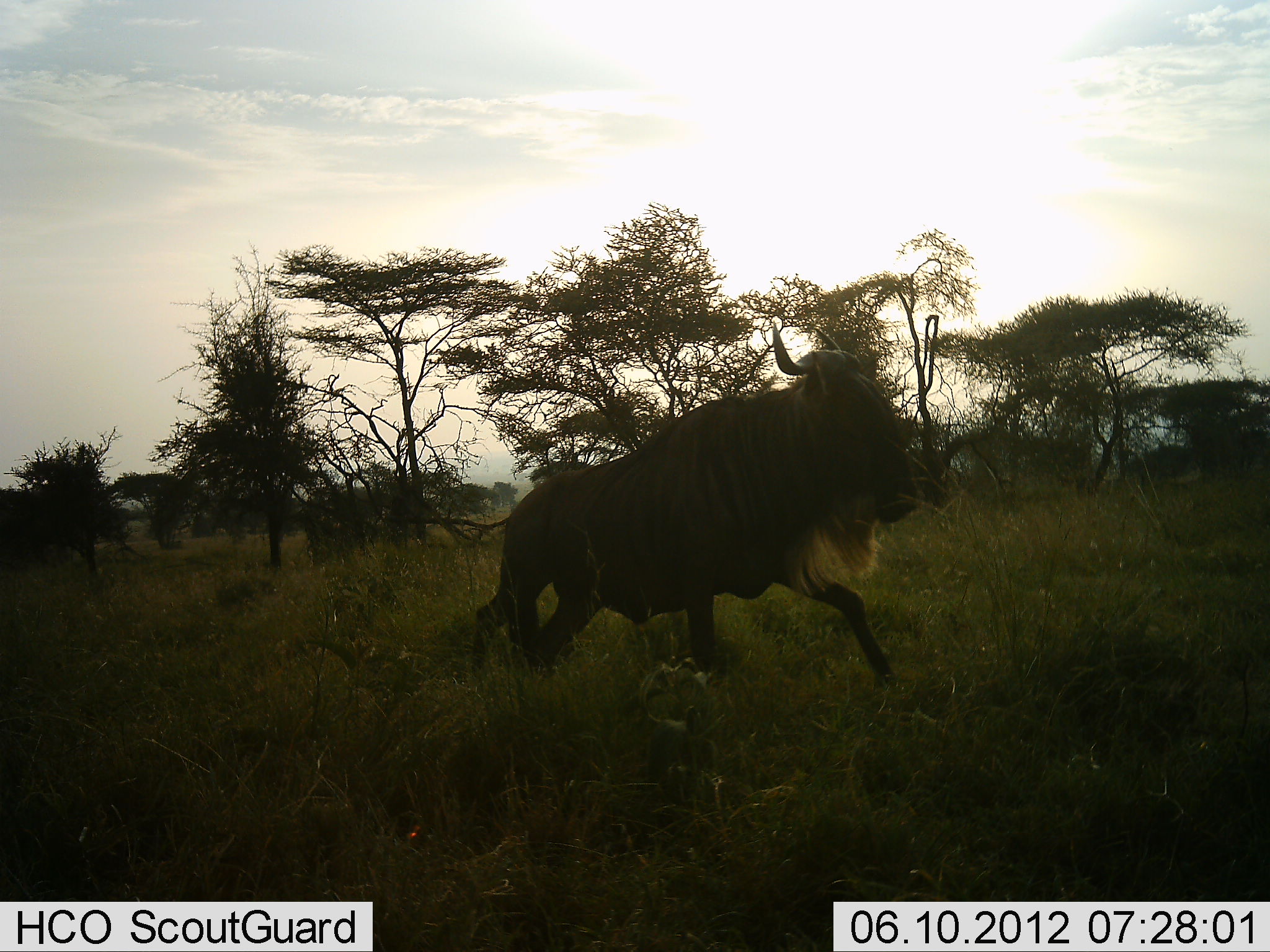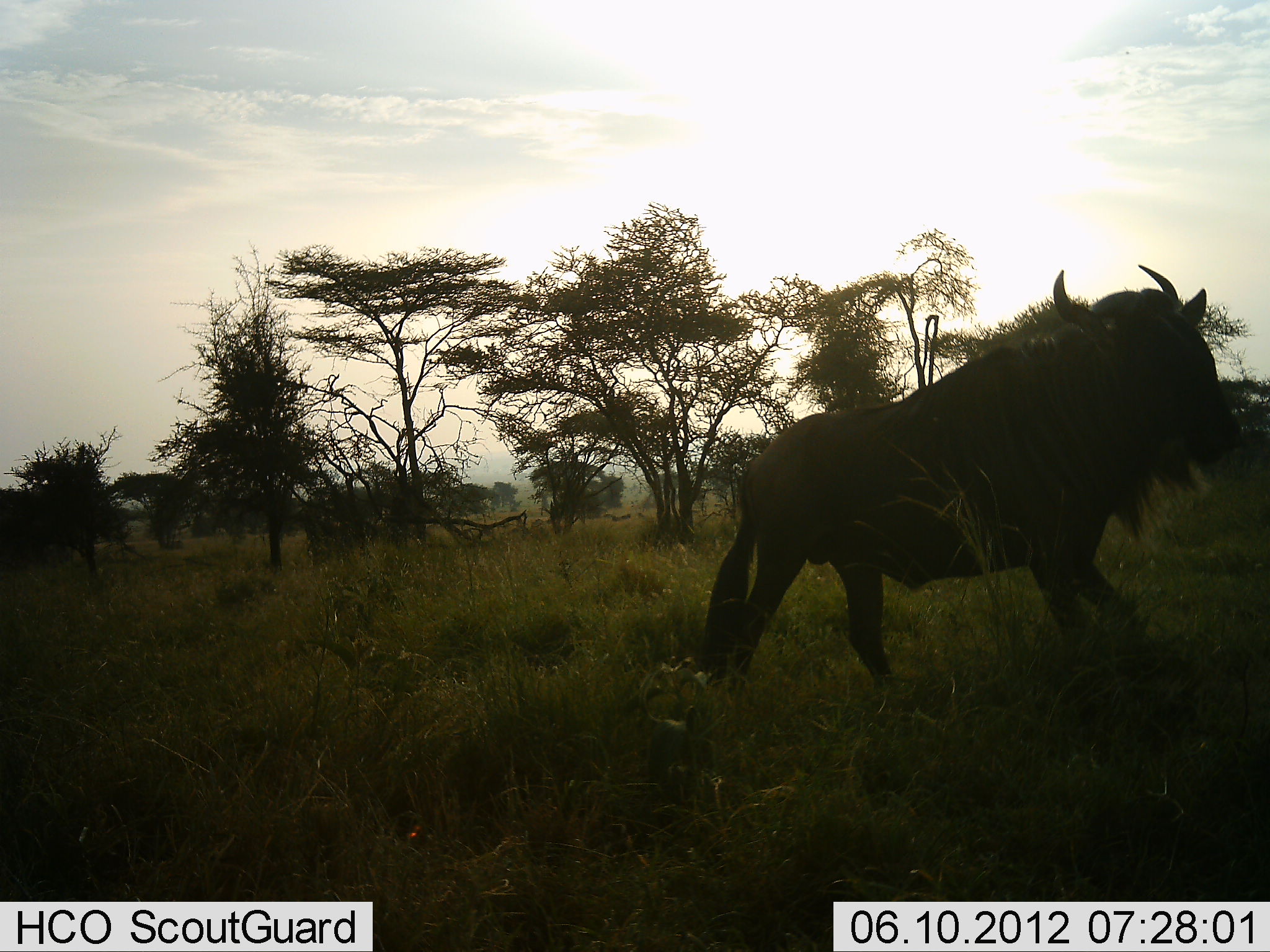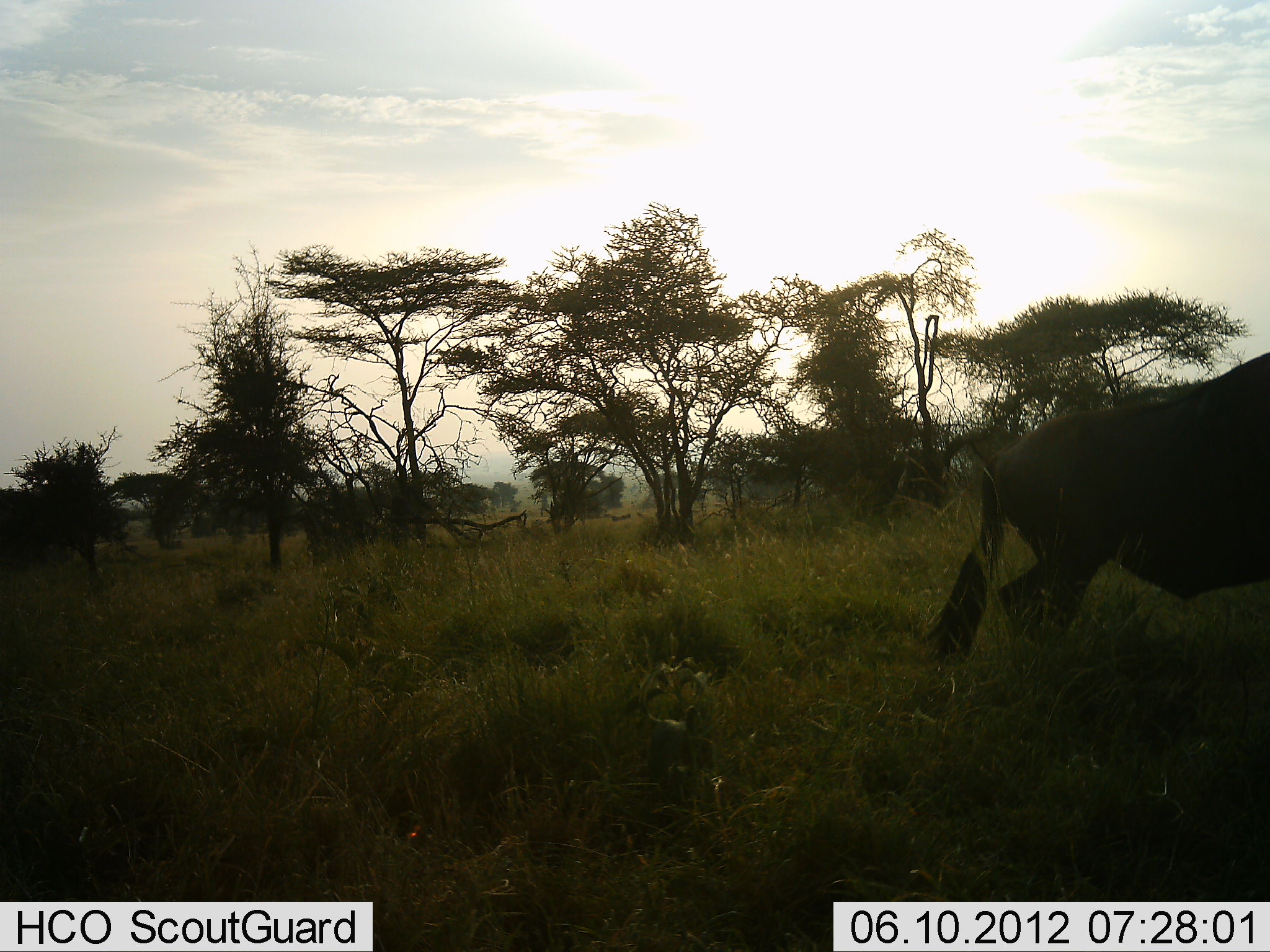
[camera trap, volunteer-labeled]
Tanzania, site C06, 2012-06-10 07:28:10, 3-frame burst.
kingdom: Animalia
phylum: Chordata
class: Mammalia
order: Artiodactyla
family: Bovidae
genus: Connochaetes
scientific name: Connochaetes taurinus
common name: blue wildebeest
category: wildebeest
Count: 1.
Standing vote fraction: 10%.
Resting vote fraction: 0%.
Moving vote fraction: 90%.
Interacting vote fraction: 0%.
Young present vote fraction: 0%.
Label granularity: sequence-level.